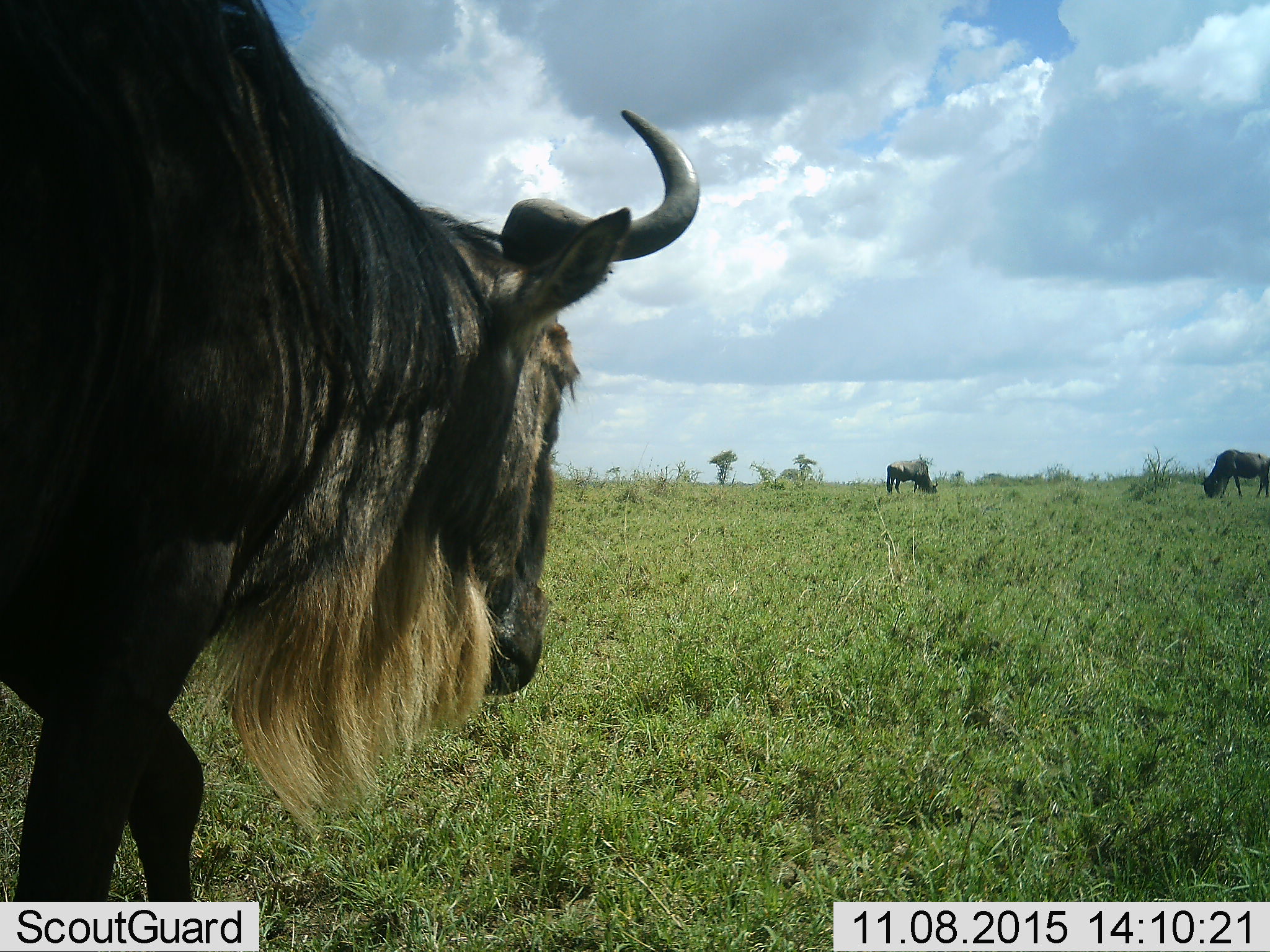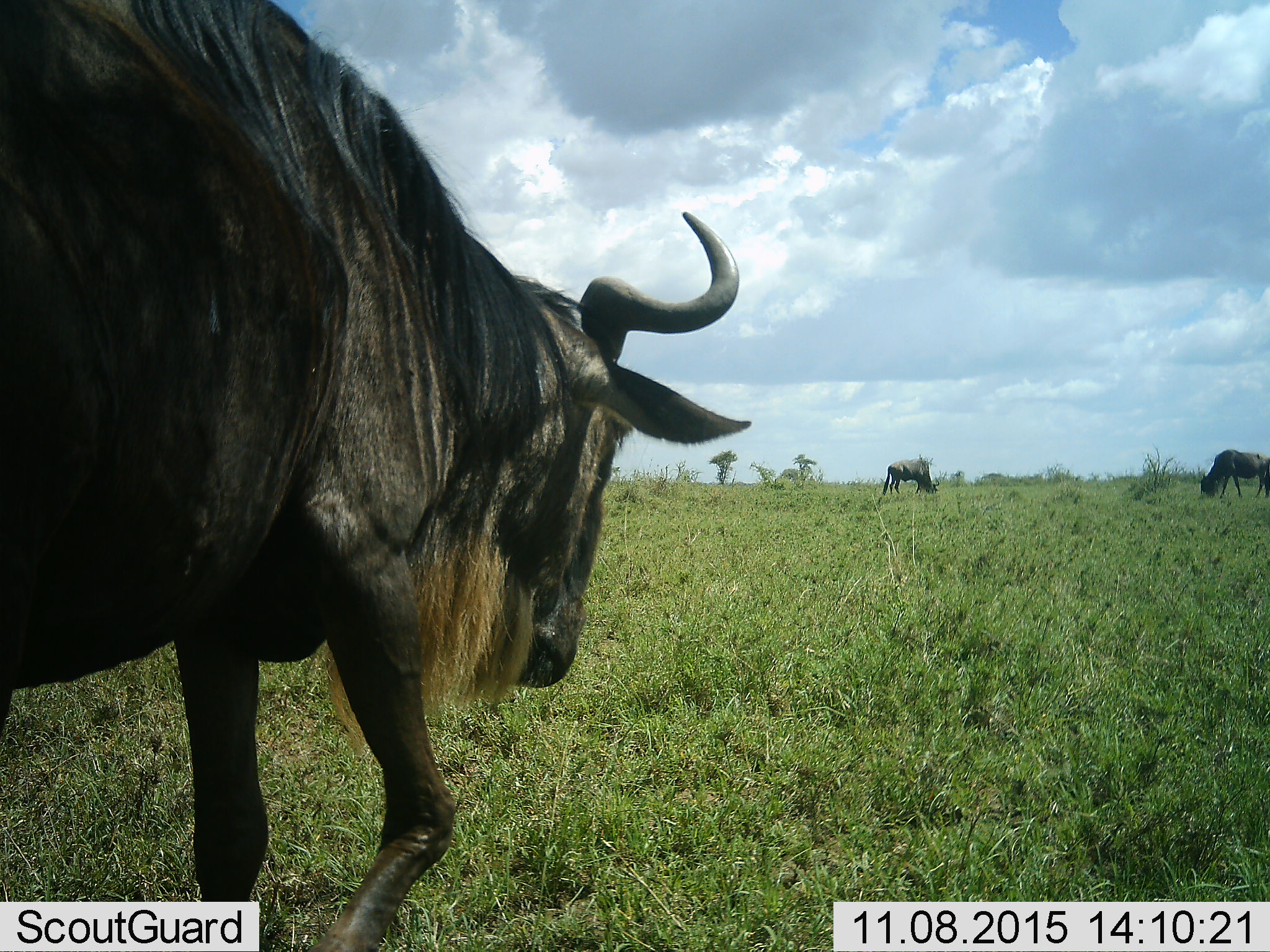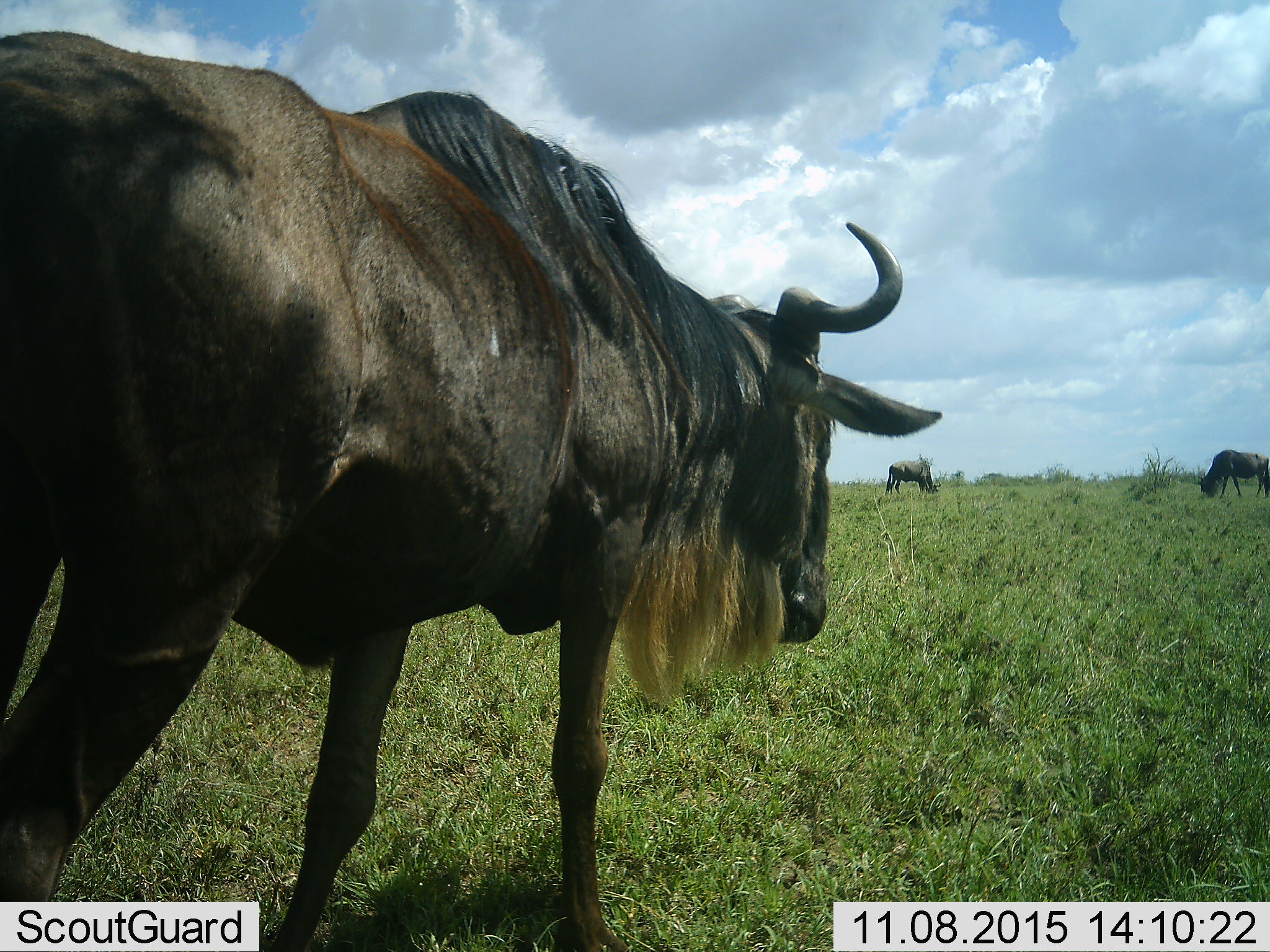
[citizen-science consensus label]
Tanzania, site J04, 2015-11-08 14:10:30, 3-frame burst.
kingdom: Animalia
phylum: Chordata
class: Mammalia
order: Artiodactyla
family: Bovidae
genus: Connochaetes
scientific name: Connochaetes taurinus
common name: blue wildebeest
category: wildebeest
Wildebeest (blue wildebeest) (Connochaetes taurinus), count 3. Behavior (volunteer vote fractions): standing 29%, resting 0%, moving 86%, interacting 0%. Young present (vote fraction): 0%. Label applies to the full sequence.